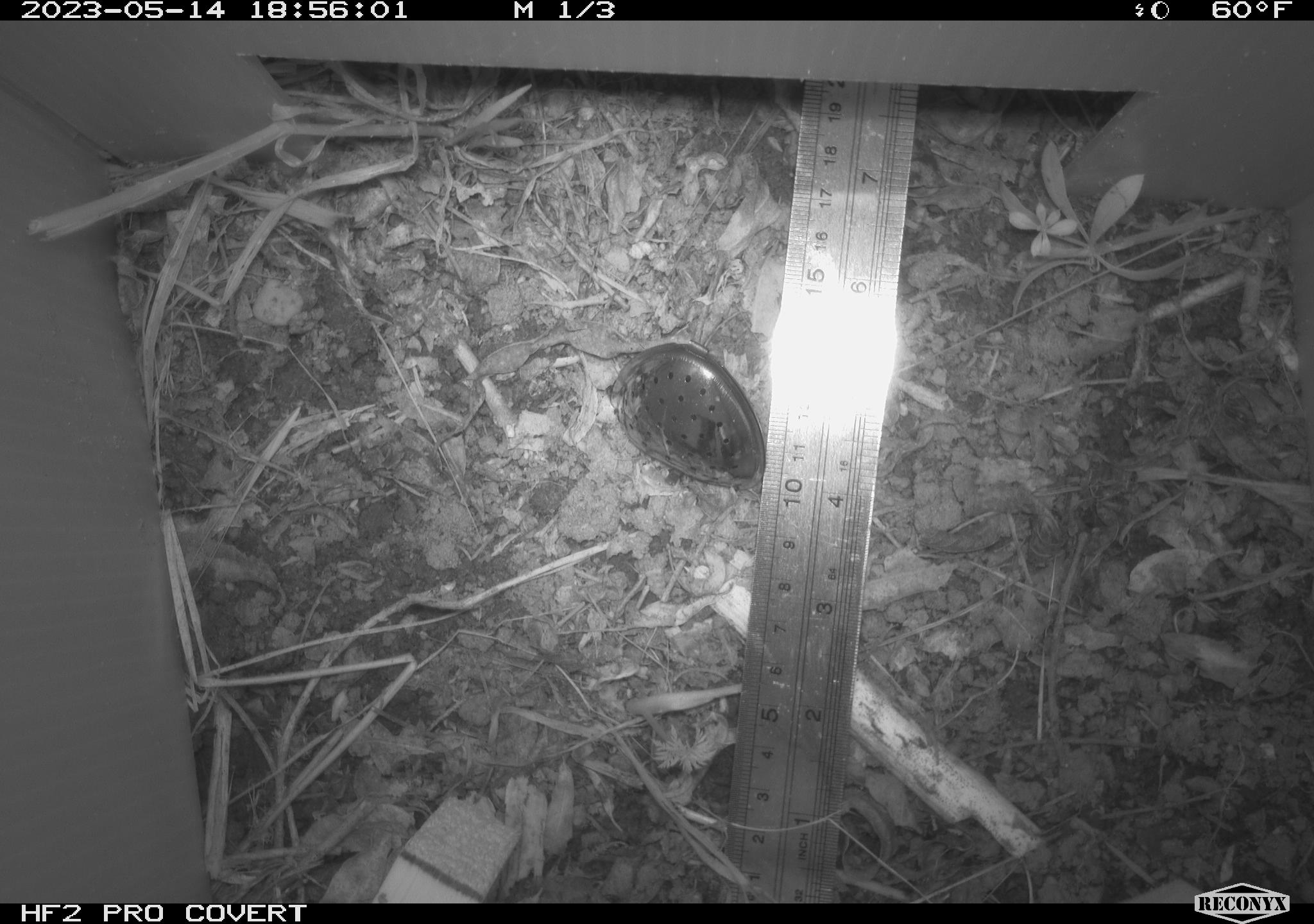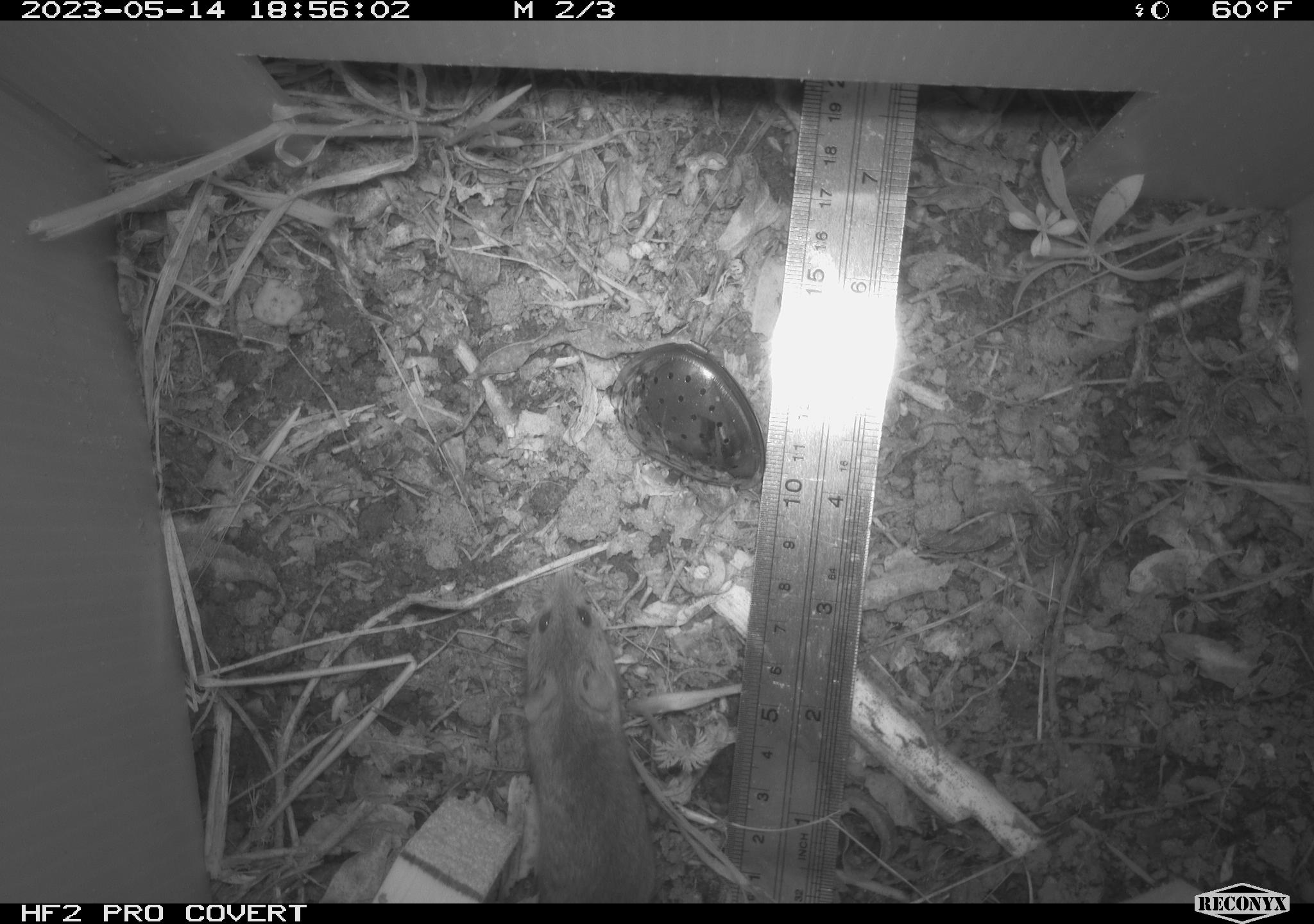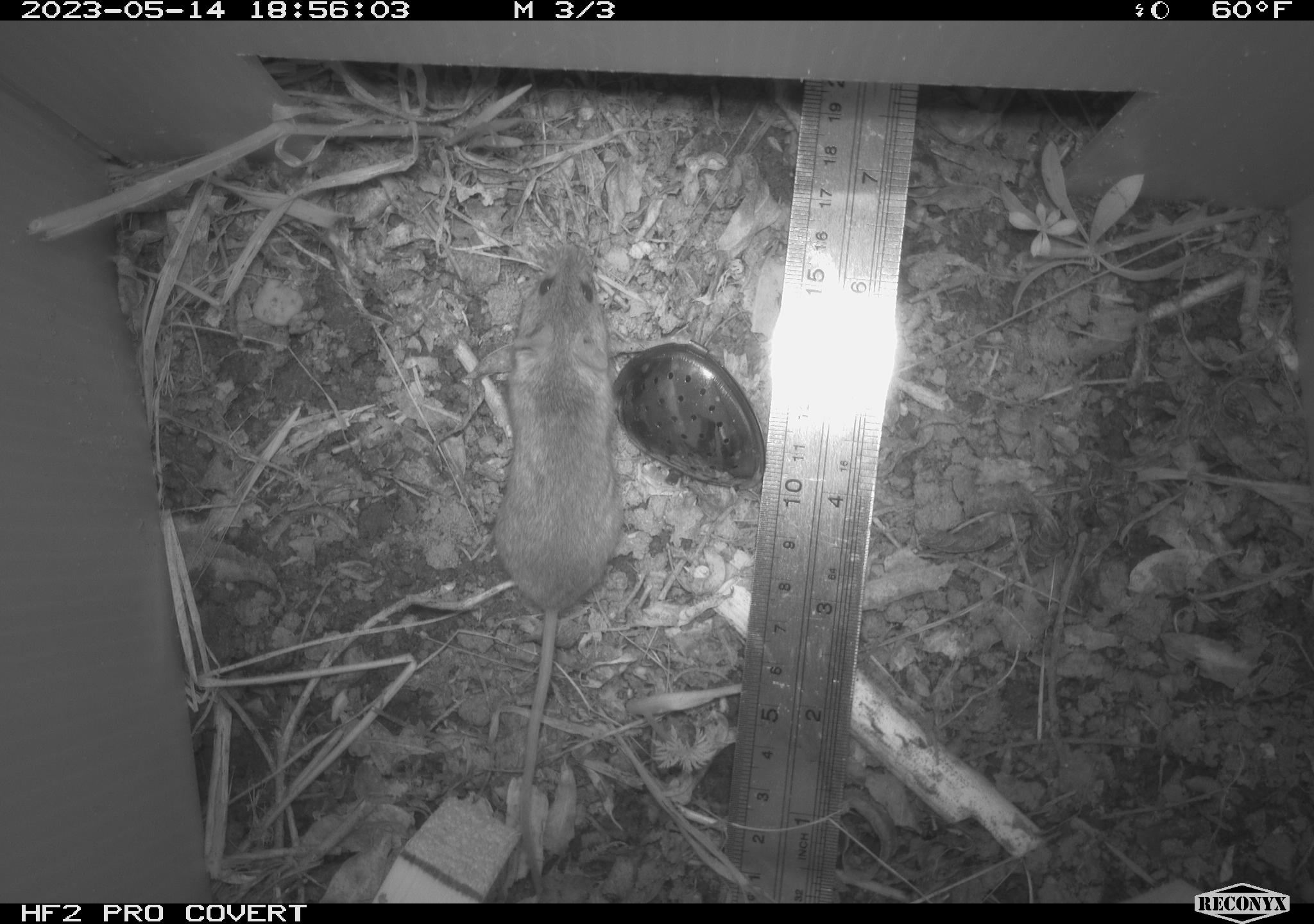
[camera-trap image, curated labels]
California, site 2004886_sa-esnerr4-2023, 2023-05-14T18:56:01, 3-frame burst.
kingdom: Animalia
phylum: Chordata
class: Mammalia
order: Rodentia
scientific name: Rodentia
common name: mouse species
Mouse species (Rodentia).